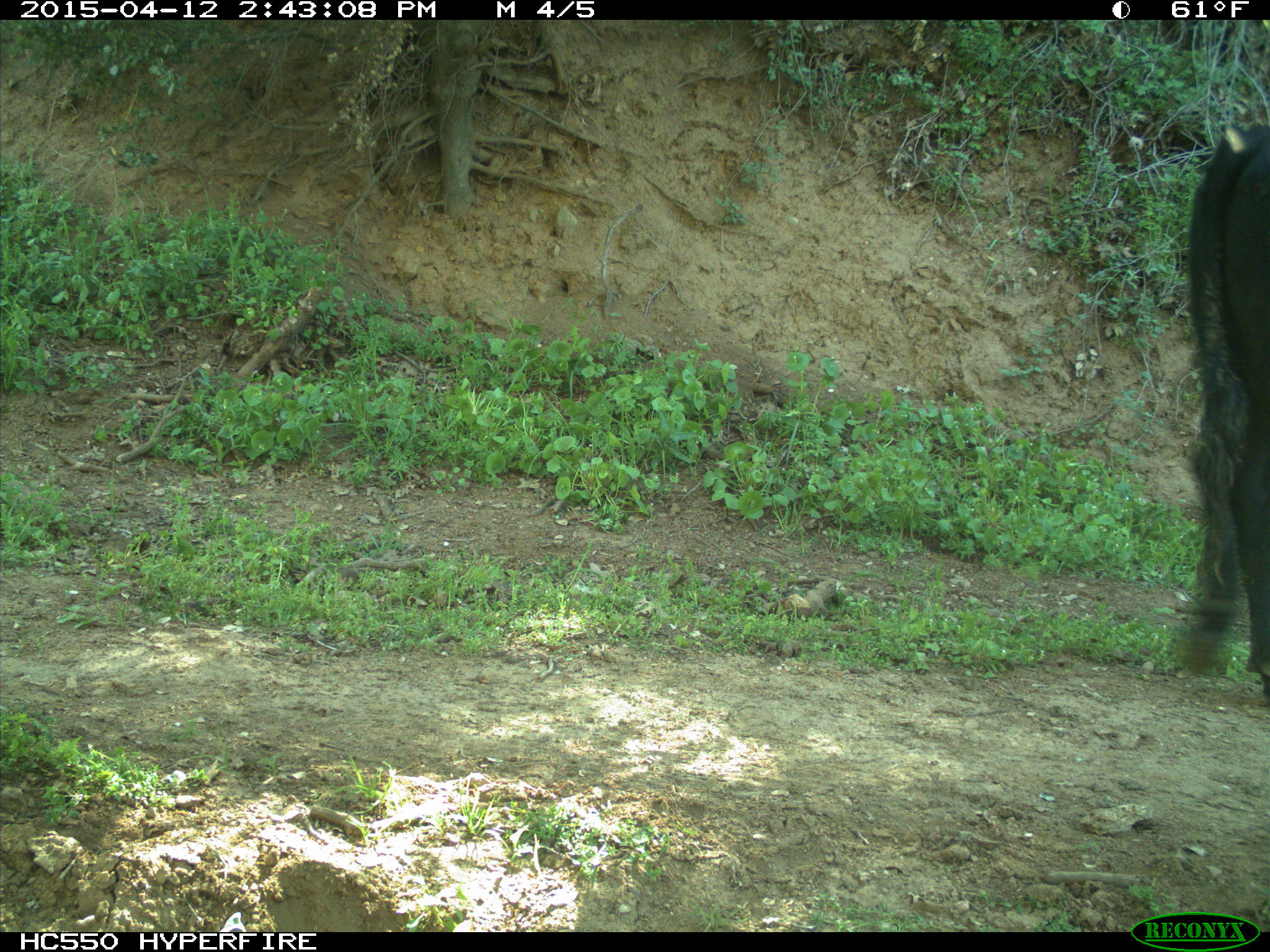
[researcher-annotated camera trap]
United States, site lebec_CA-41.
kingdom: Animalia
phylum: Chordata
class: Mammalia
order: Artiodactyla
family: Bovidae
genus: Bos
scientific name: Bos taurus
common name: domestic cow